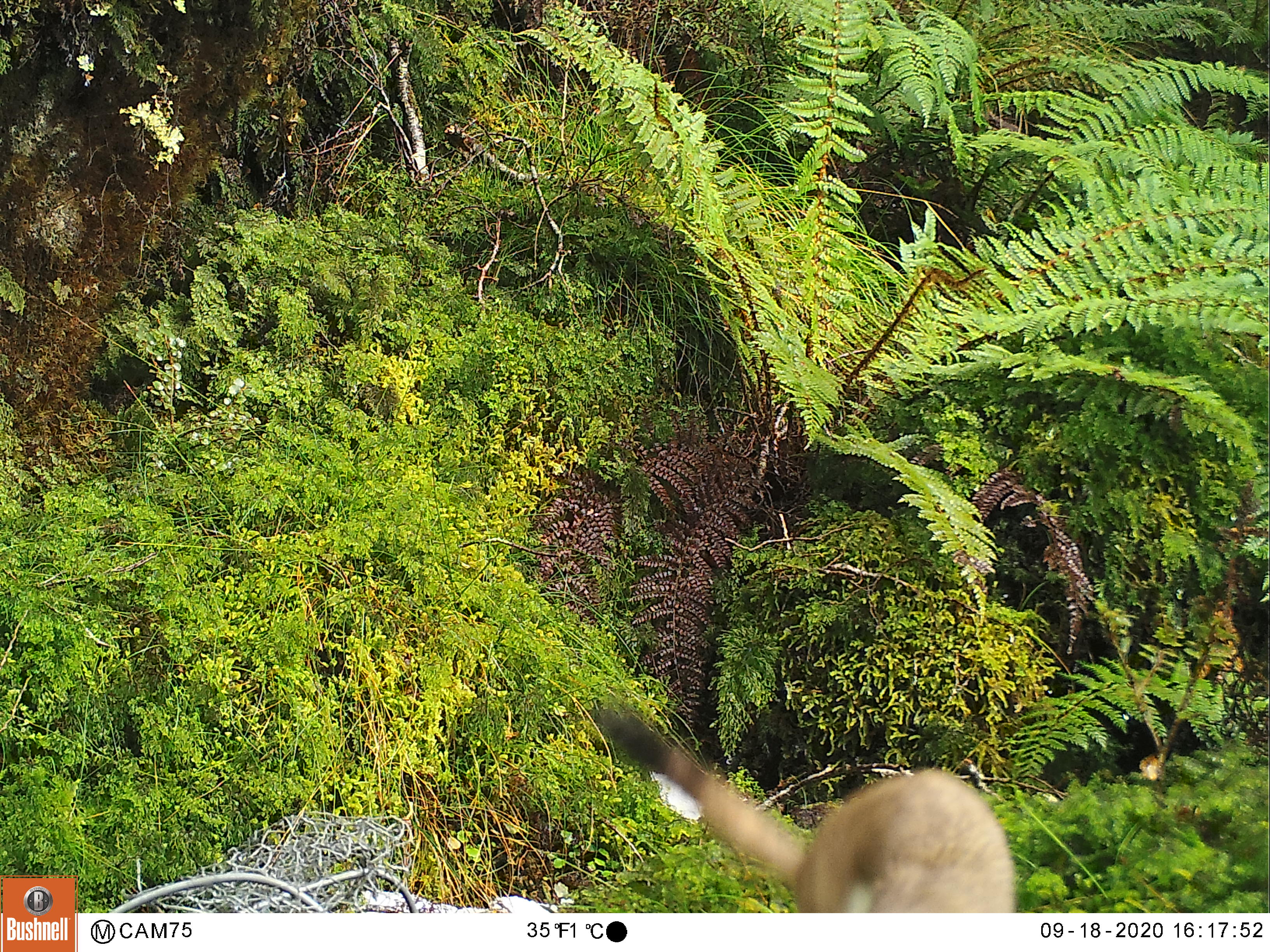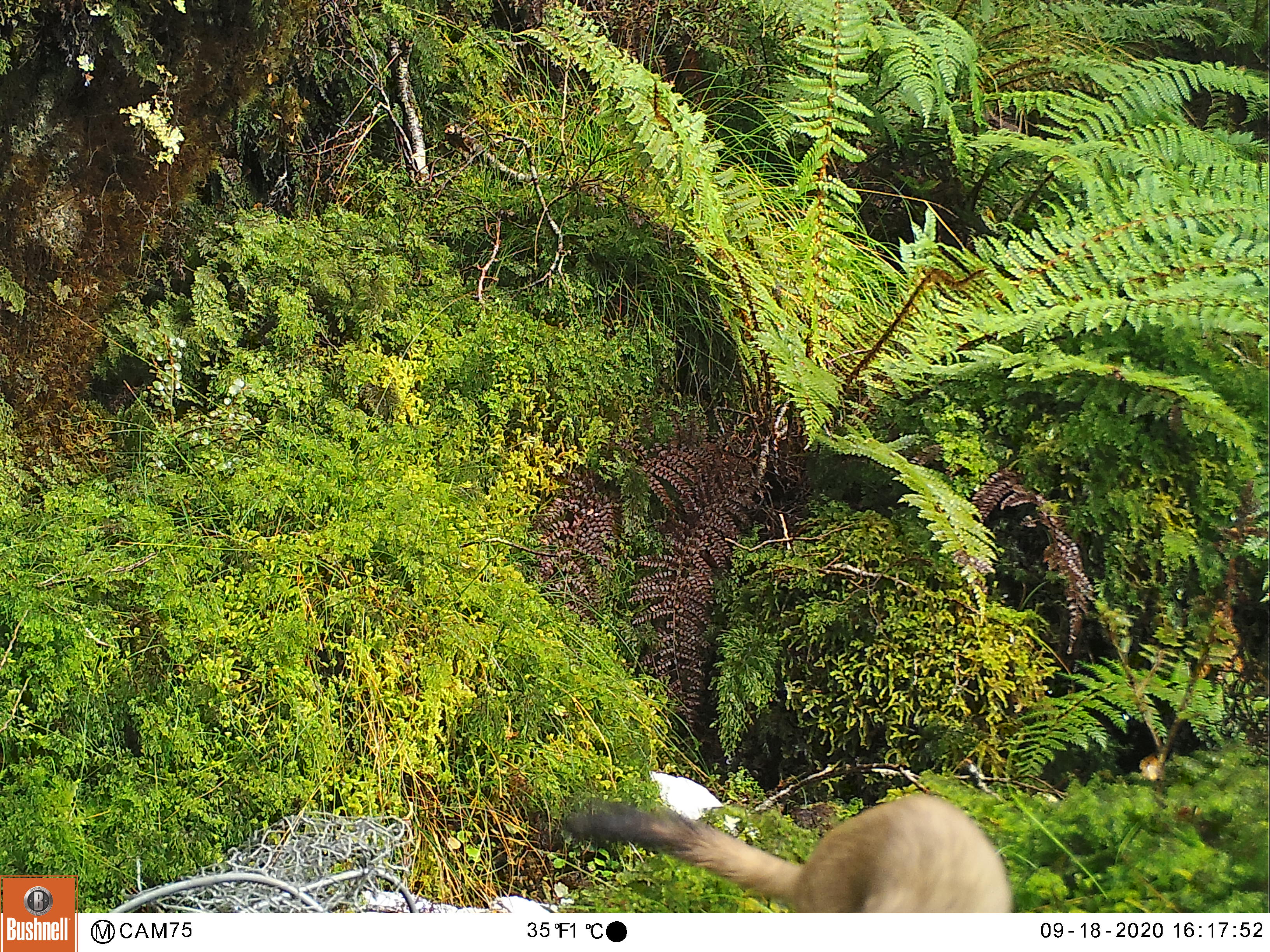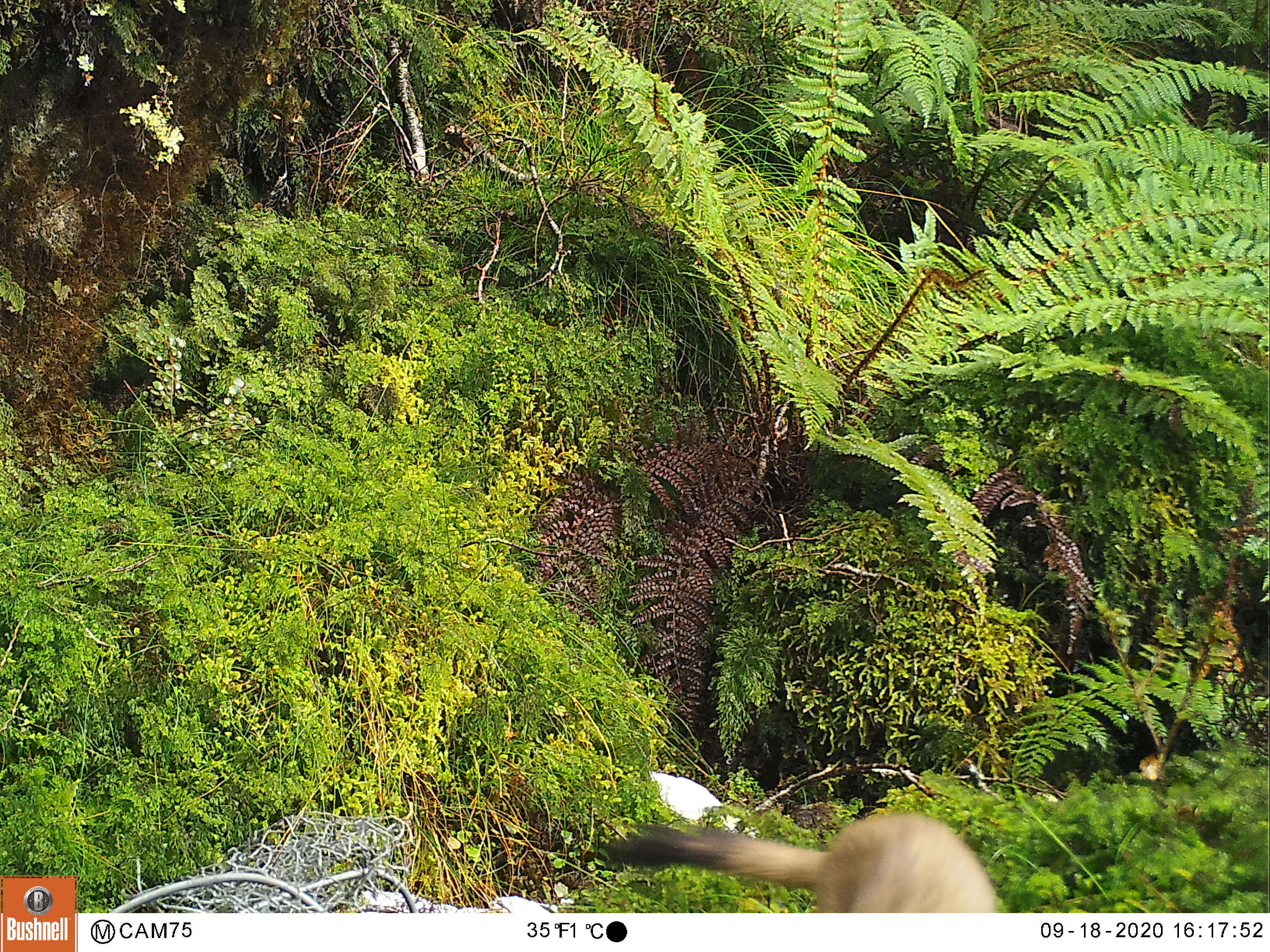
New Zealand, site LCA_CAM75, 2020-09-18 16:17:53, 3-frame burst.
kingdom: Animalia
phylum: Chordata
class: Mammalia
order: Carnivora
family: Mustelidae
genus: Mustela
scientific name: Mustela erminea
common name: stoat